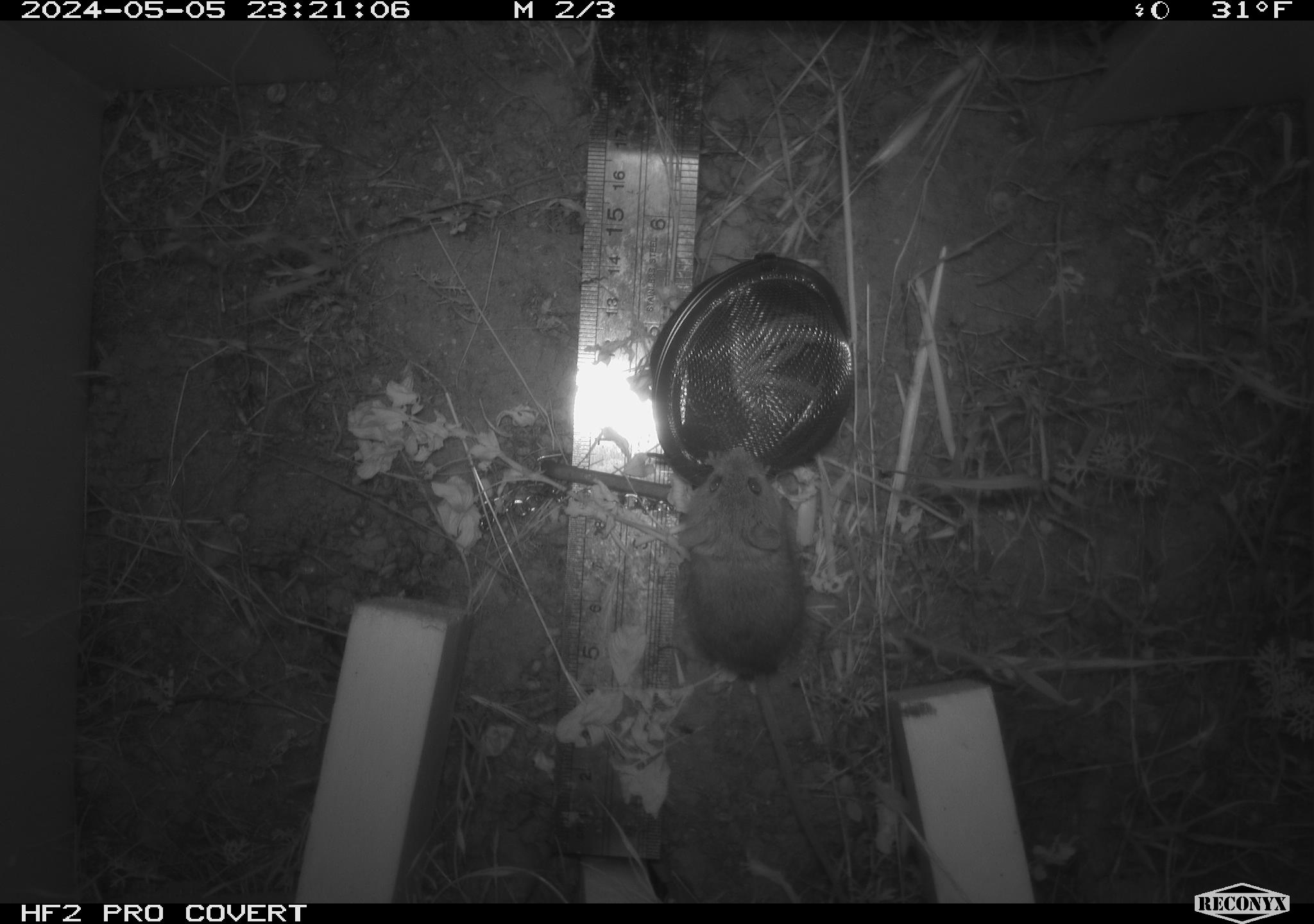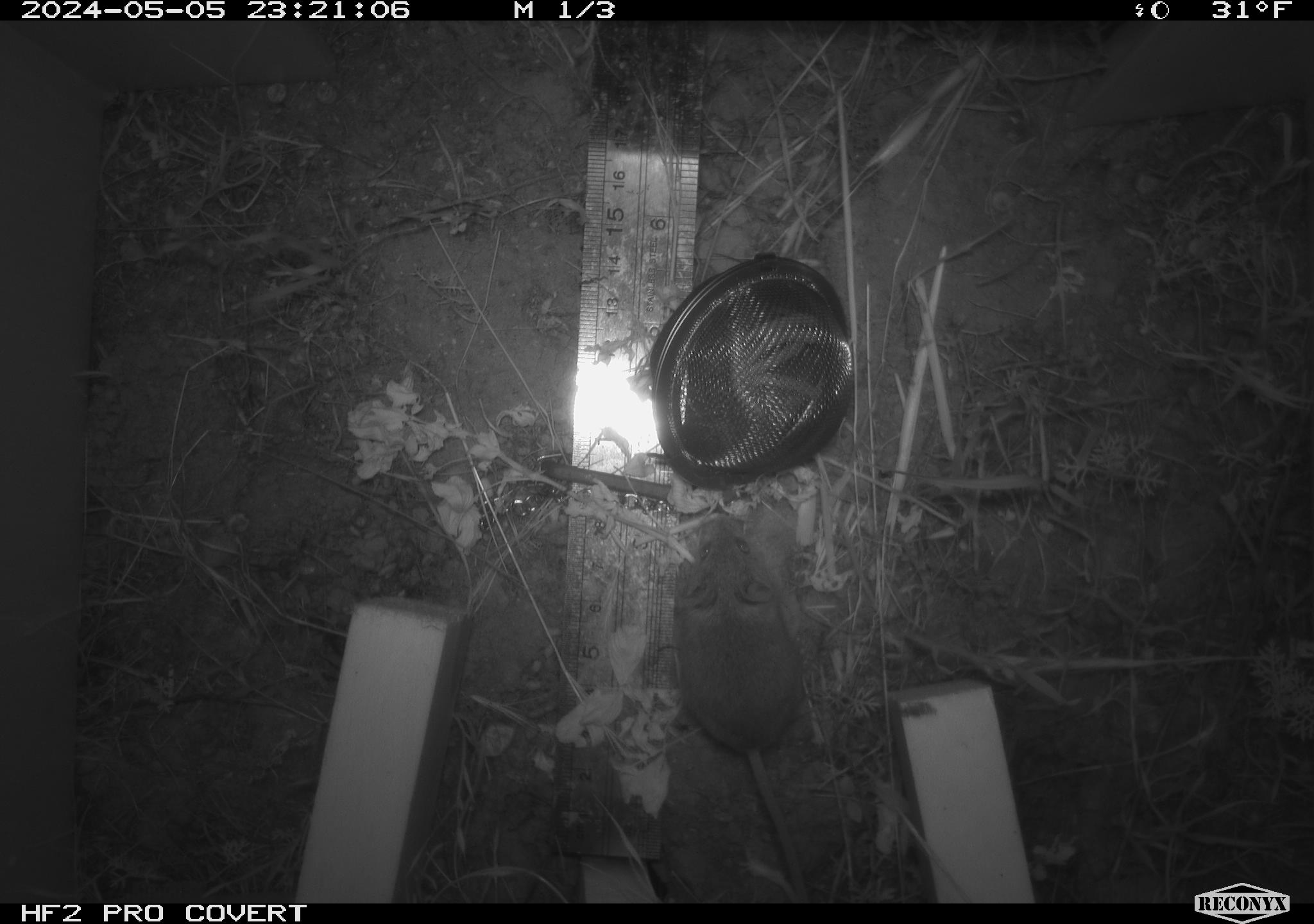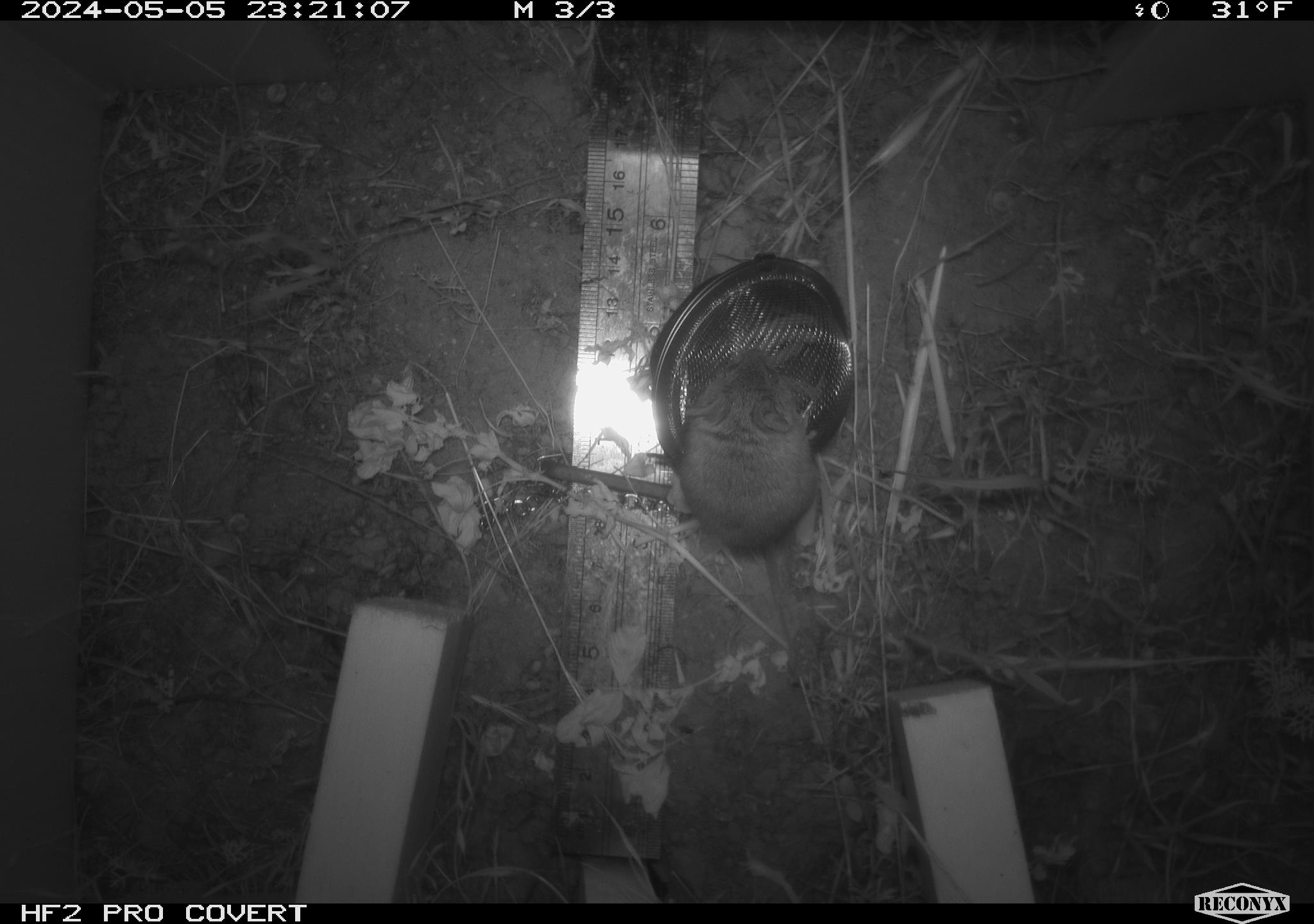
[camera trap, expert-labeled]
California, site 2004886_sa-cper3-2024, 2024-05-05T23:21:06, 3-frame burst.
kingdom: Animalia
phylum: Chordata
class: Mammalia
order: Rodentia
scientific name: Rodentia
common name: rodent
Rodent (Rodentia).